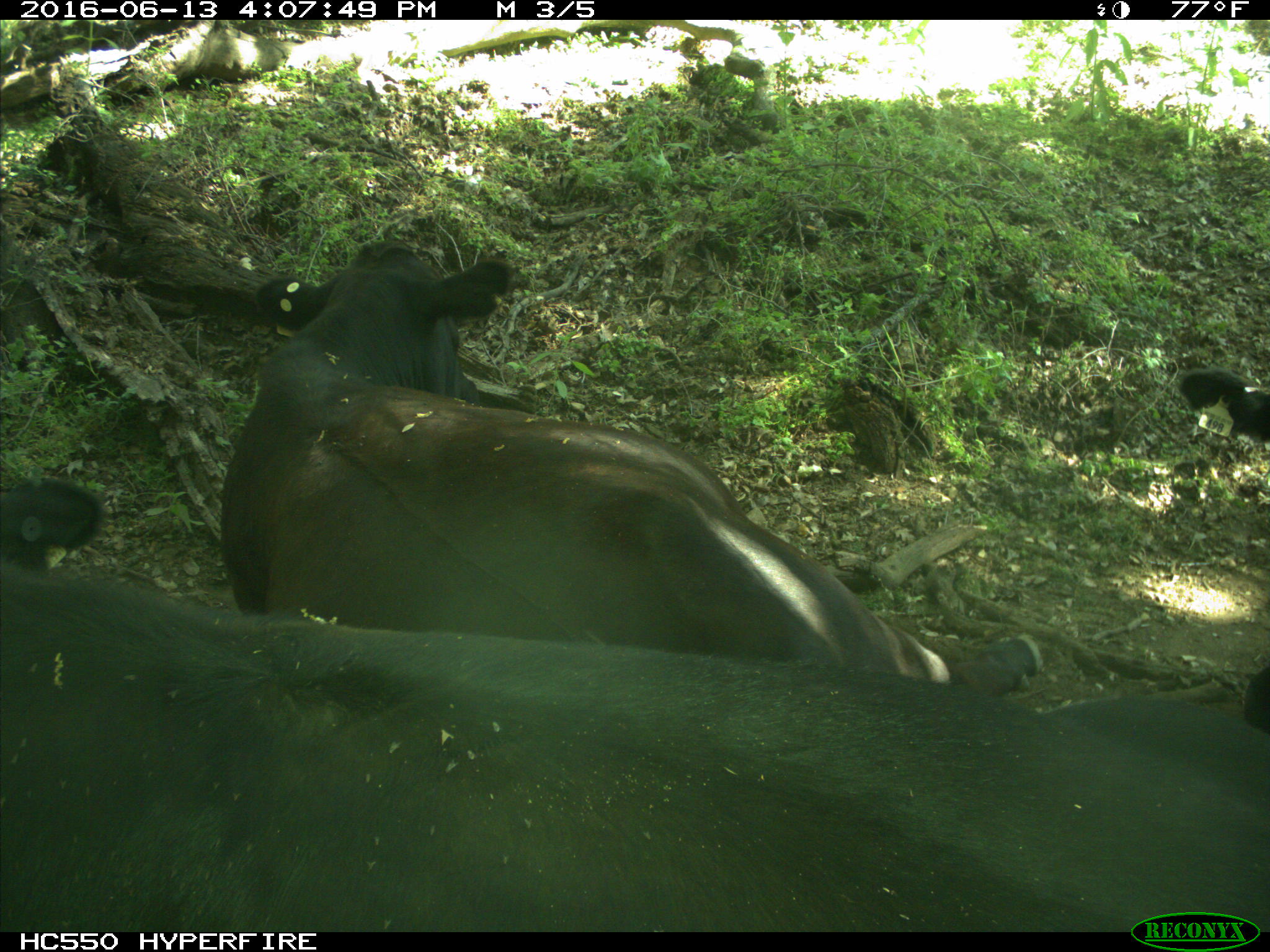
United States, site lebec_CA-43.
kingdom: Animalia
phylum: Chordata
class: Mammalia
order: Artiodactyla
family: Bovidae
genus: Bos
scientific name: Bos taurus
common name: domestic cow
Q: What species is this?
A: Bos taurus (domestic cow).